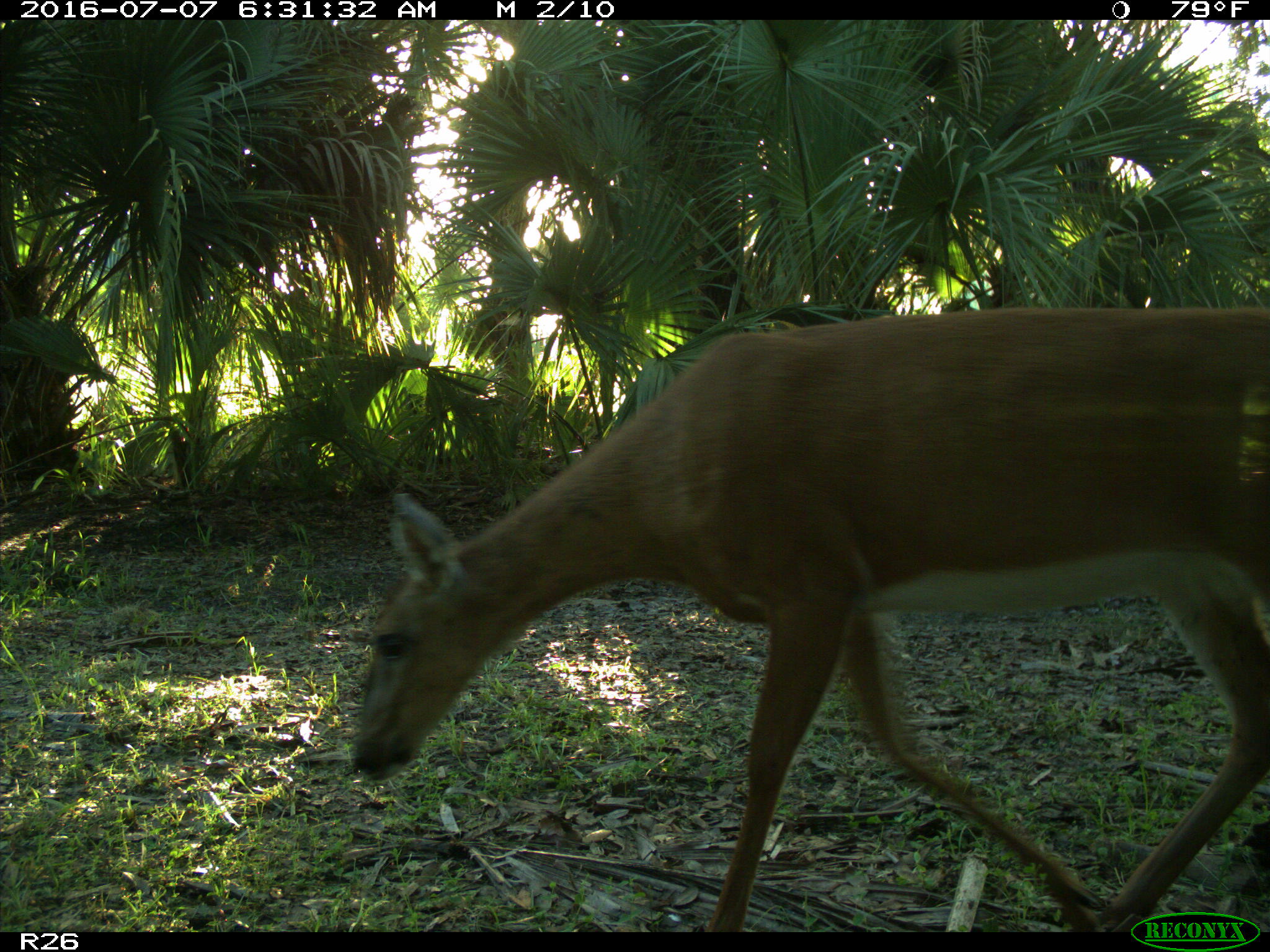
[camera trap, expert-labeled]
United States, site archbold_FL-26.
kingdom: Animalia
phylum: Chordata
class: Mammalia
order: Artiodactyla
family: Cervidae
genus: Odocoileus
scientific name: Odocoileus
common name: deer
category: unidentified deer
Unidentified deer (deer) (Odocoileus).